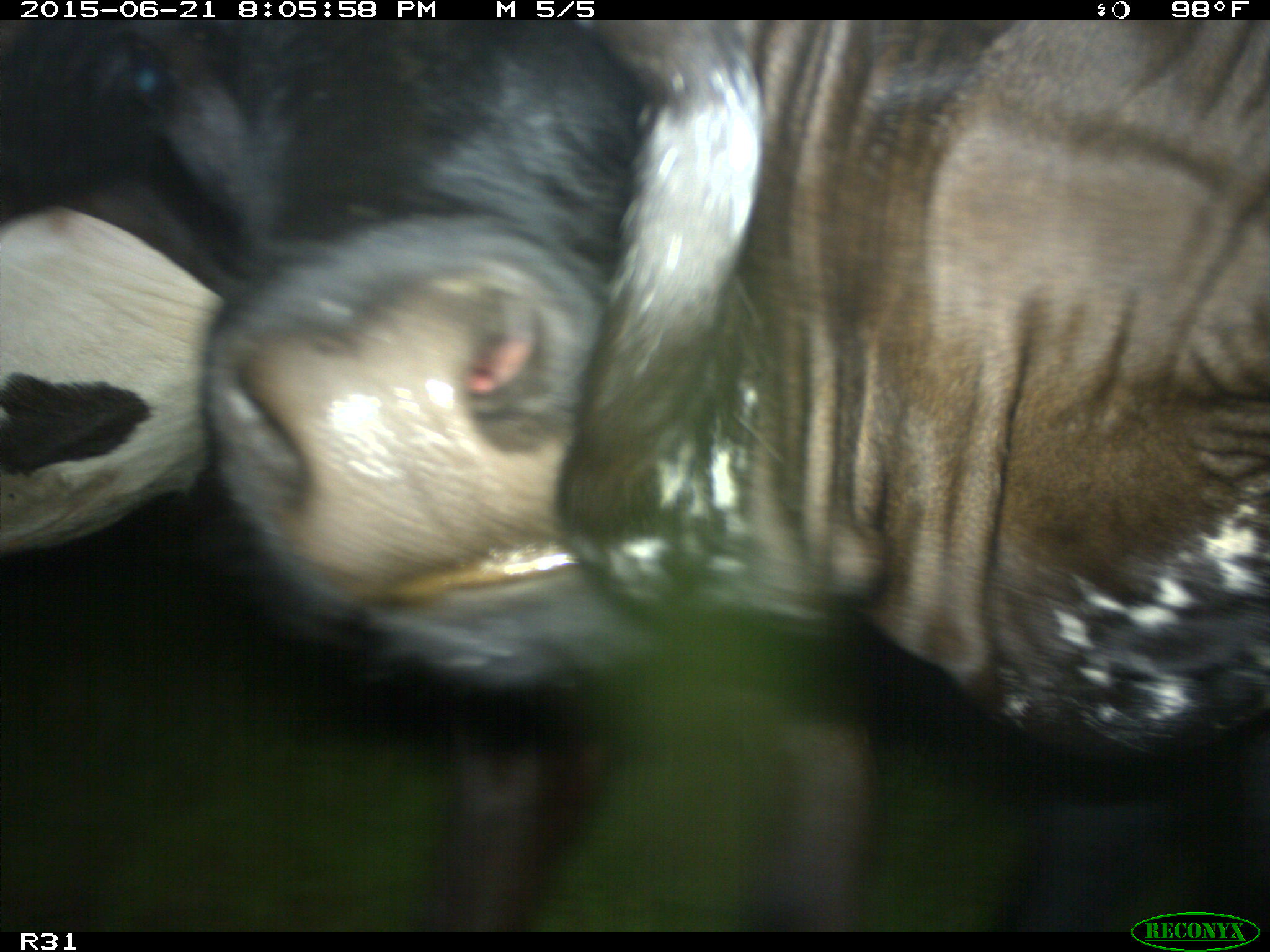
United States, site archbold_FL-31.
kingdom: Animalia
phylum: Chordata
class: Mammalia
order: Artiodactyla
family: Bovidae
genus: Bos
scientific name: Bos taurus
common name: domestic cow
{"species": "Bos taurus (domestic cow)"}